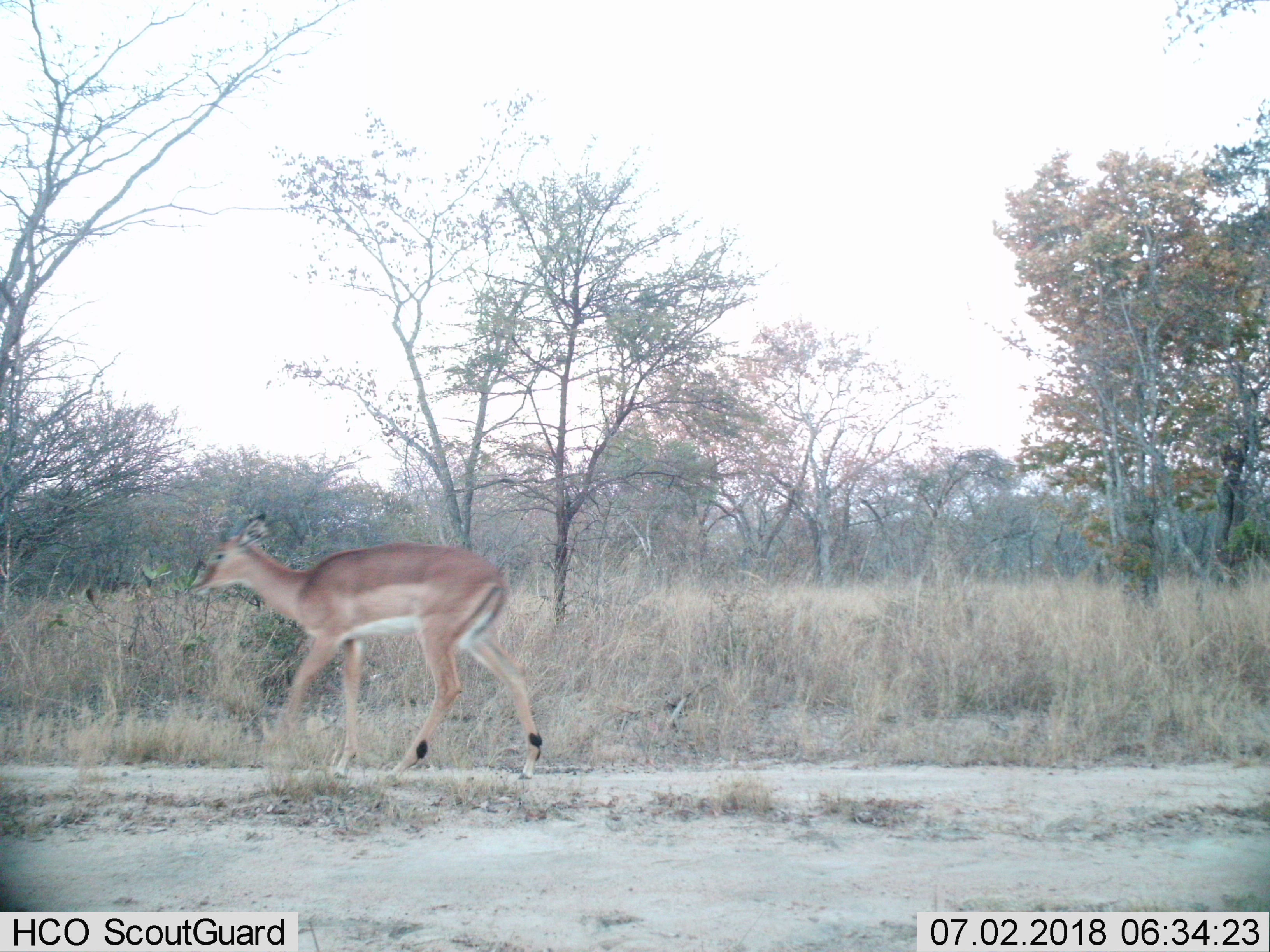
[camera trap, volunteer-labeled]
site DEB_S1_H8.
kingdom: Animalia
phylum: Chordata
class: Mammalia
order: Artiodactyla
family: Bovidae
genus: Aepyceros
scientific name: Aepyceros melampus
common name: impala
Impala (Aepyceros melampus), count 1. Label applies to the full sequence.